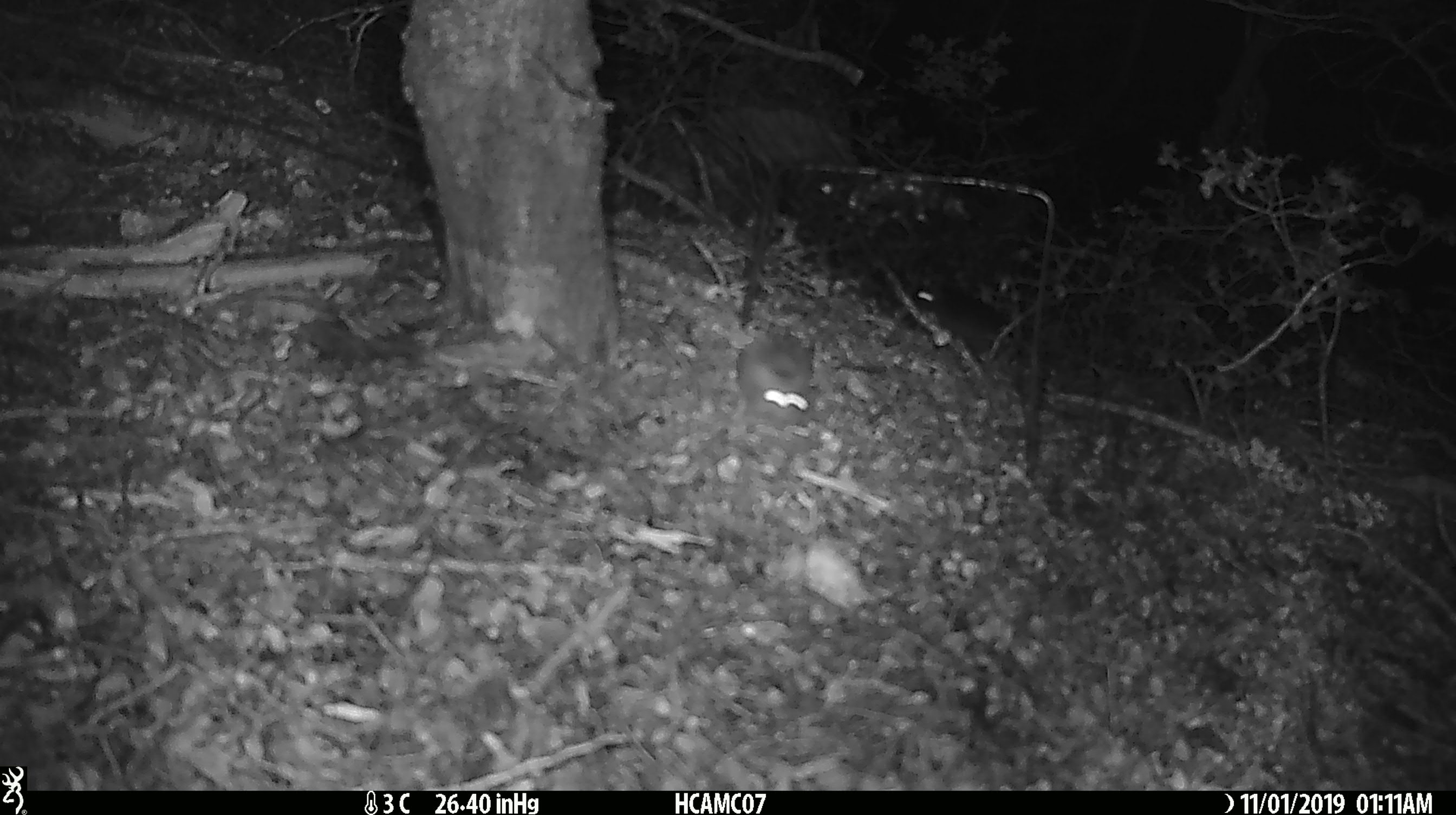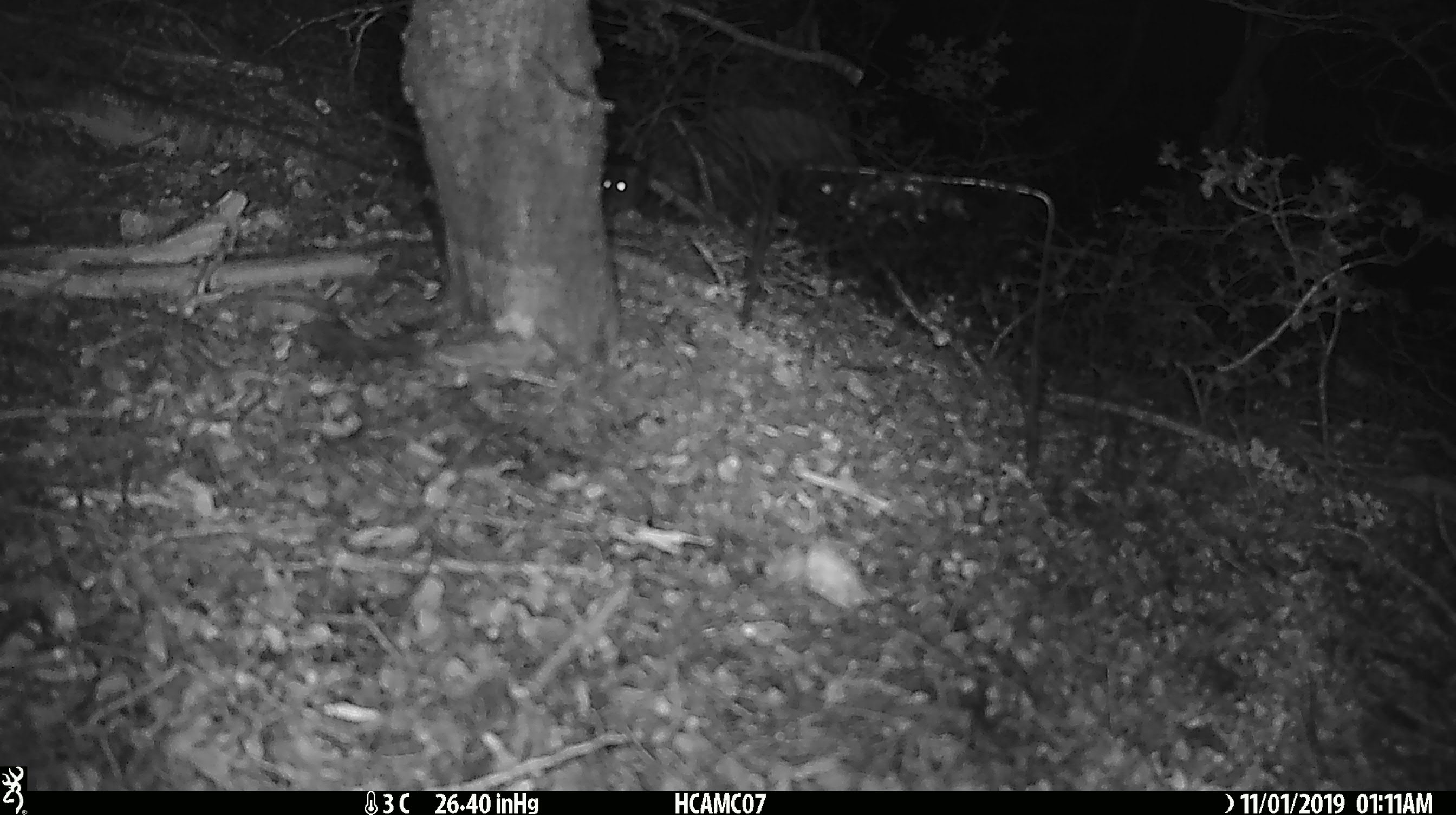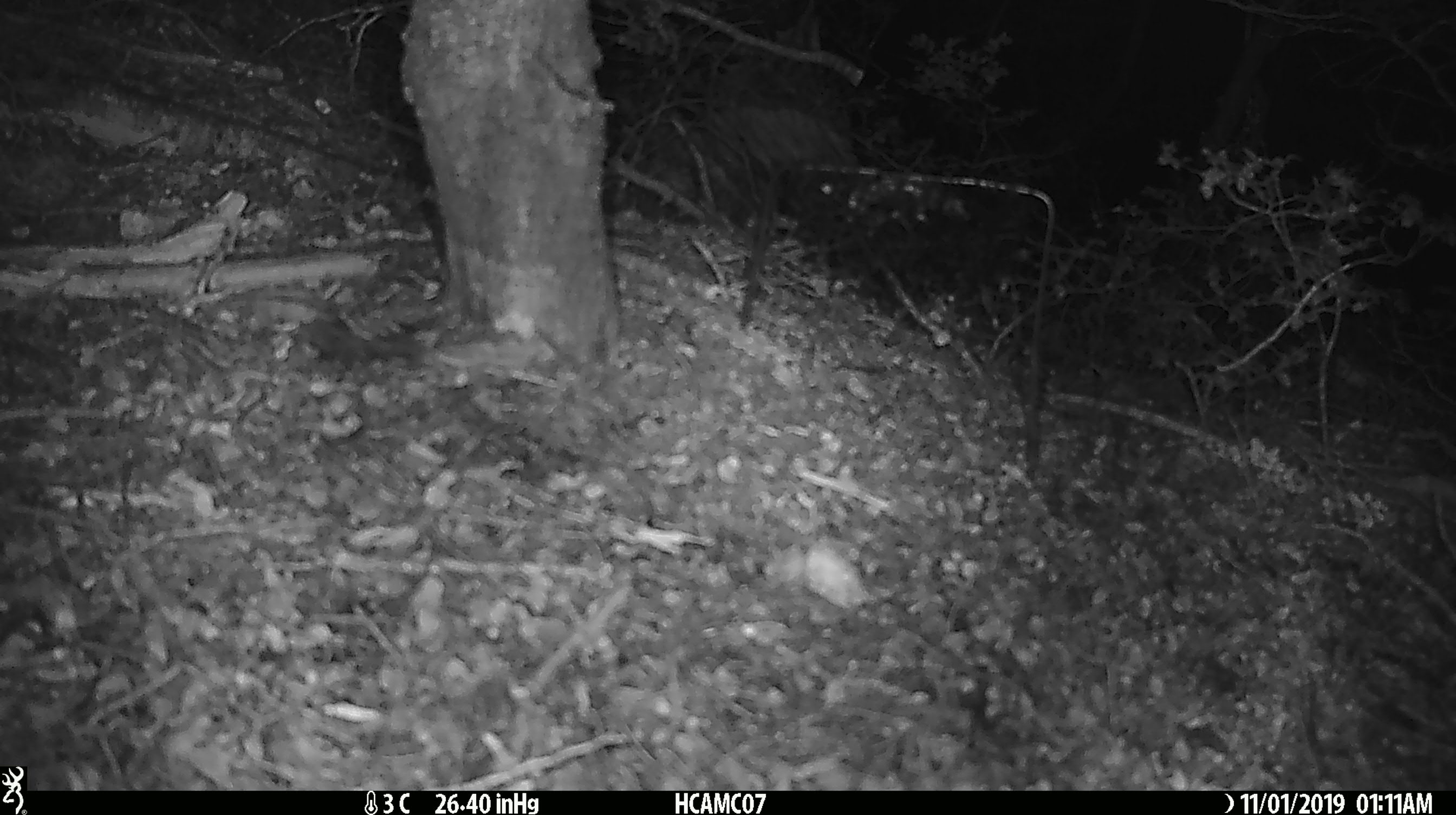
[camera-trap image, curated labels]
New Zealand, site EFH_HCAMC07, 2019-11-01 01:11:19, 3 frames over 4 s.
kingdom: Animalia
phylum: Chordata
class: Mammalia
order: Rodentia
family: Muridae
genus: Mus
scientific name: Mus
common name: mouse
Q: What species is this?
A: Mouse (Mus).